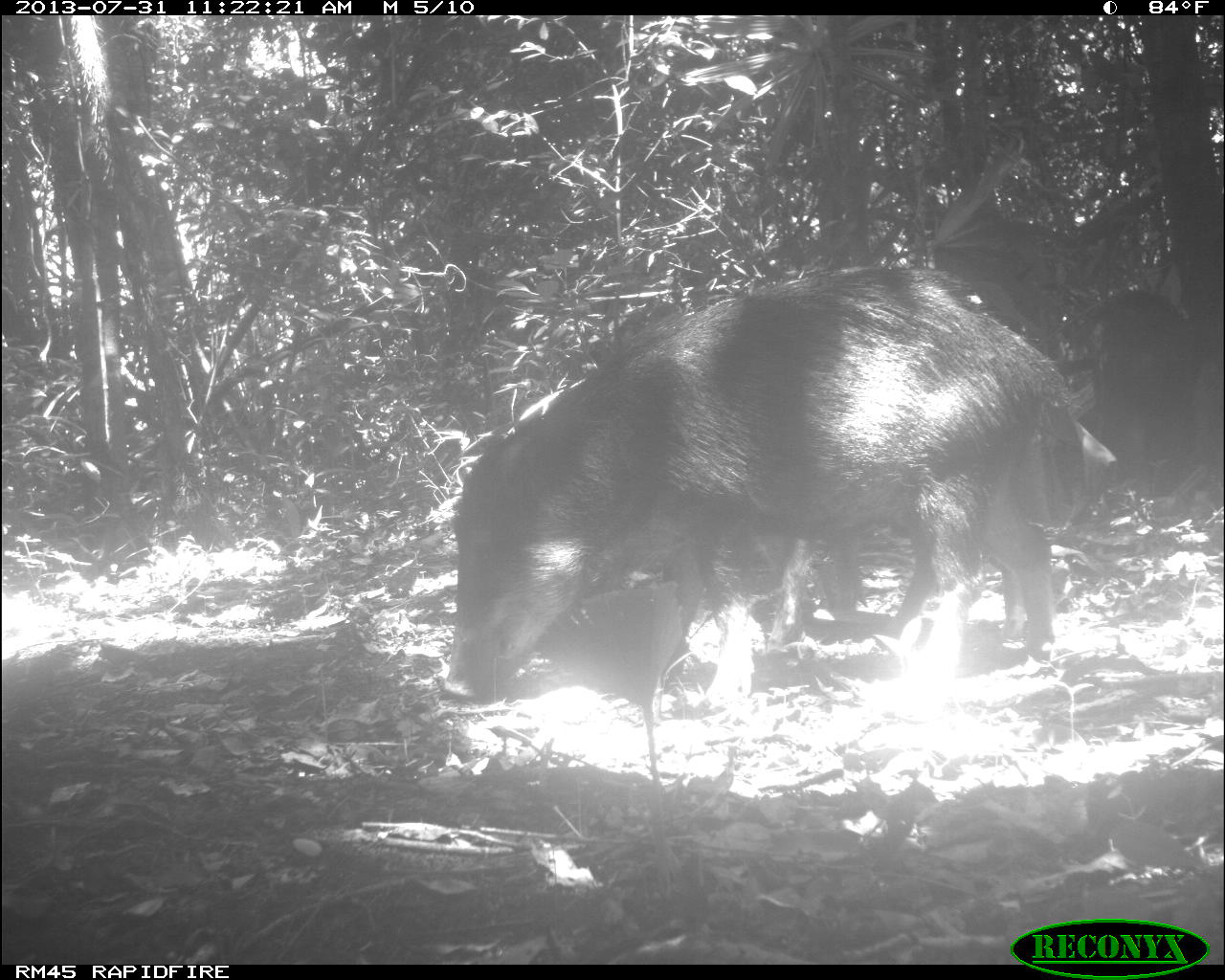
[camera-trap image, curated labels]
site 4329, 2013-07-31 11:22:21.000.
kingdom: Animalia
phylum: Chordata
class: Mammalia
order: Artiodactyla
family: Tayassuidae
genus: Tayassu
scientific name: Tayassu pecari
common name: white-lipped peccary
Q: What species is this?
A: Tayassu pecari (white-lipped peccary).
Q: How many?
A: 6.